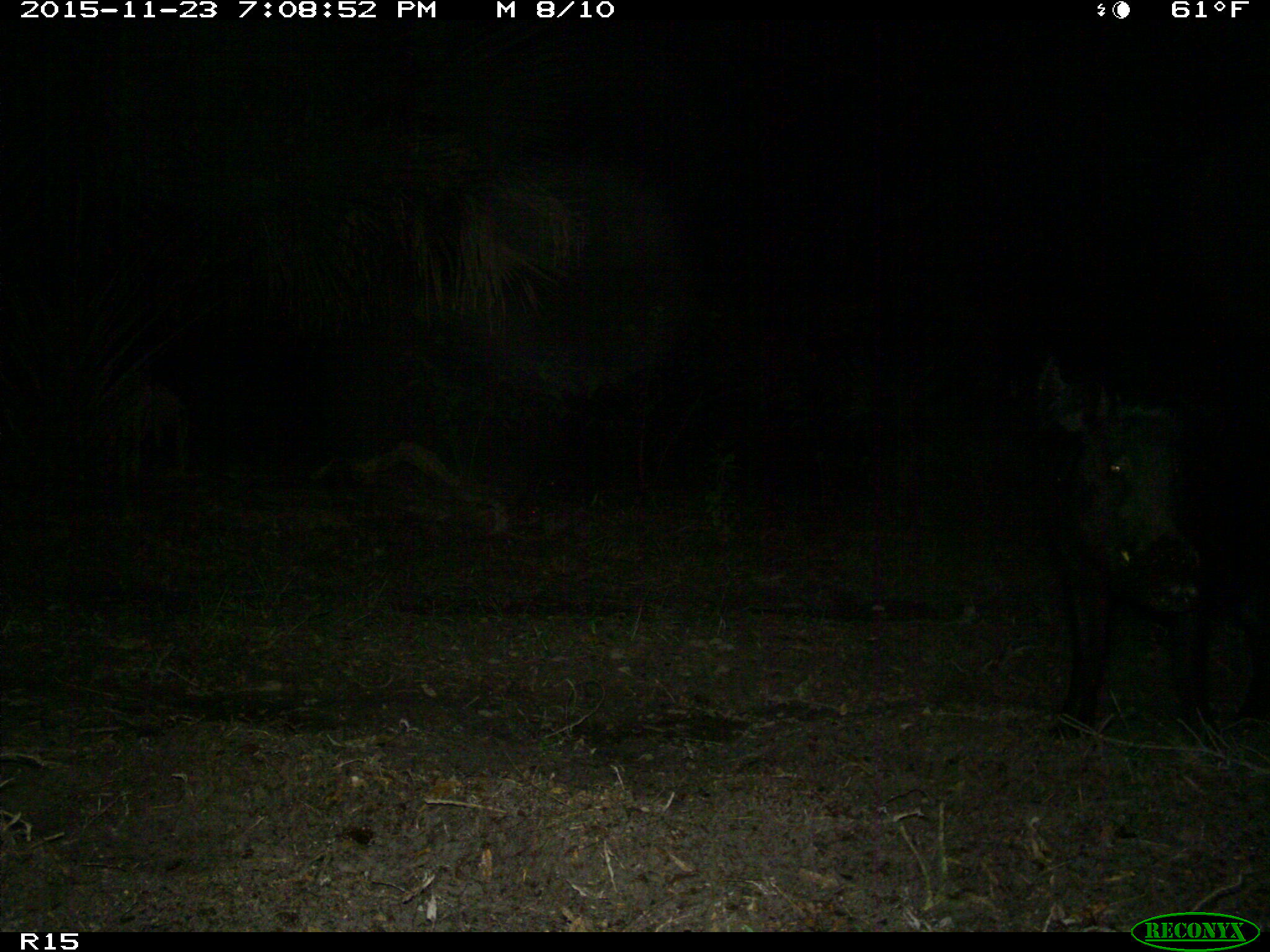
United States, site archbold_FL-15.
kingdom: Animalia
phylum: Chordata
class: Mammalia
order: Artiodactyla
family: Suidae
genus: Sus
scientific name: Sus scrofa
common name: wild boar